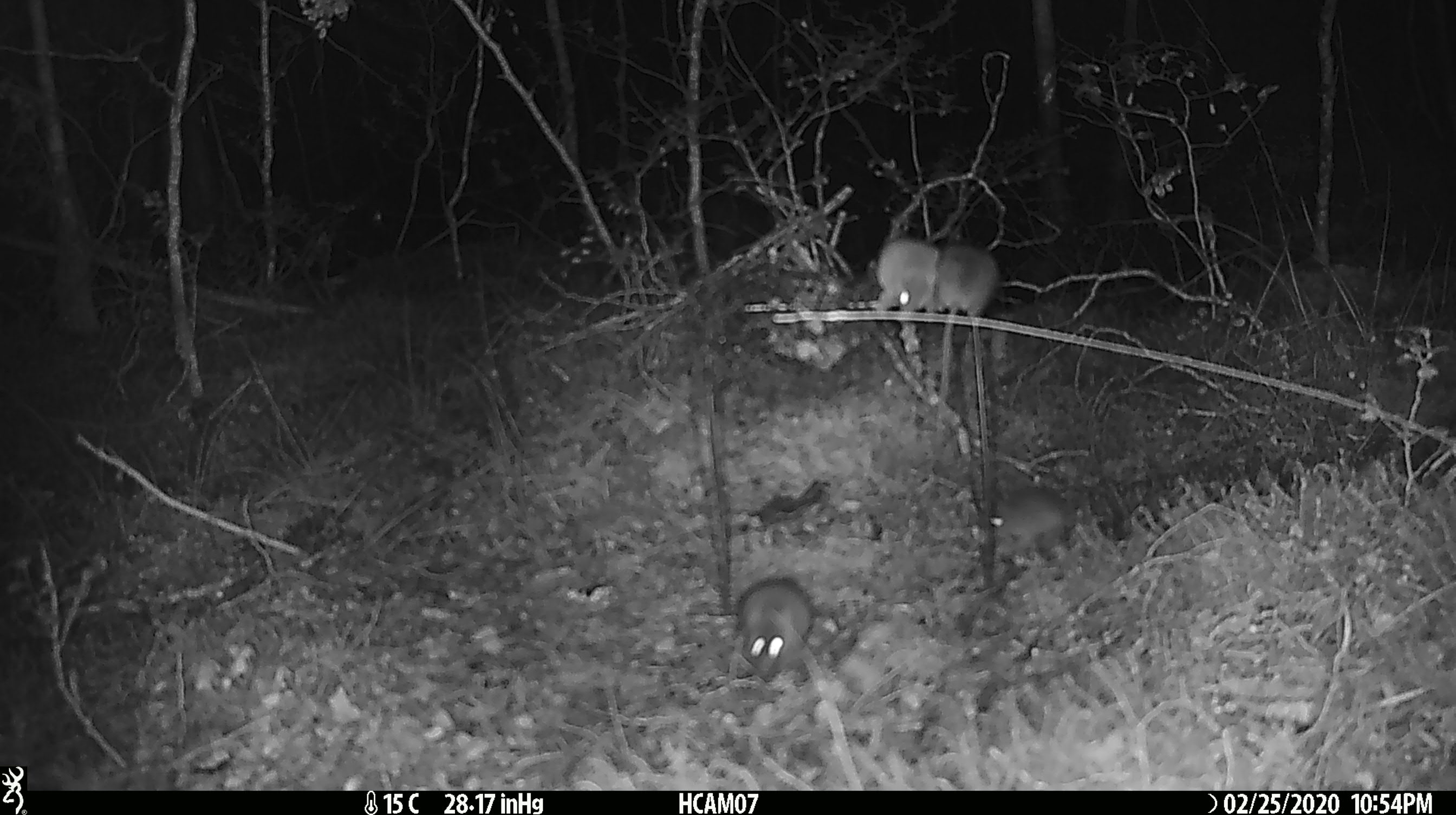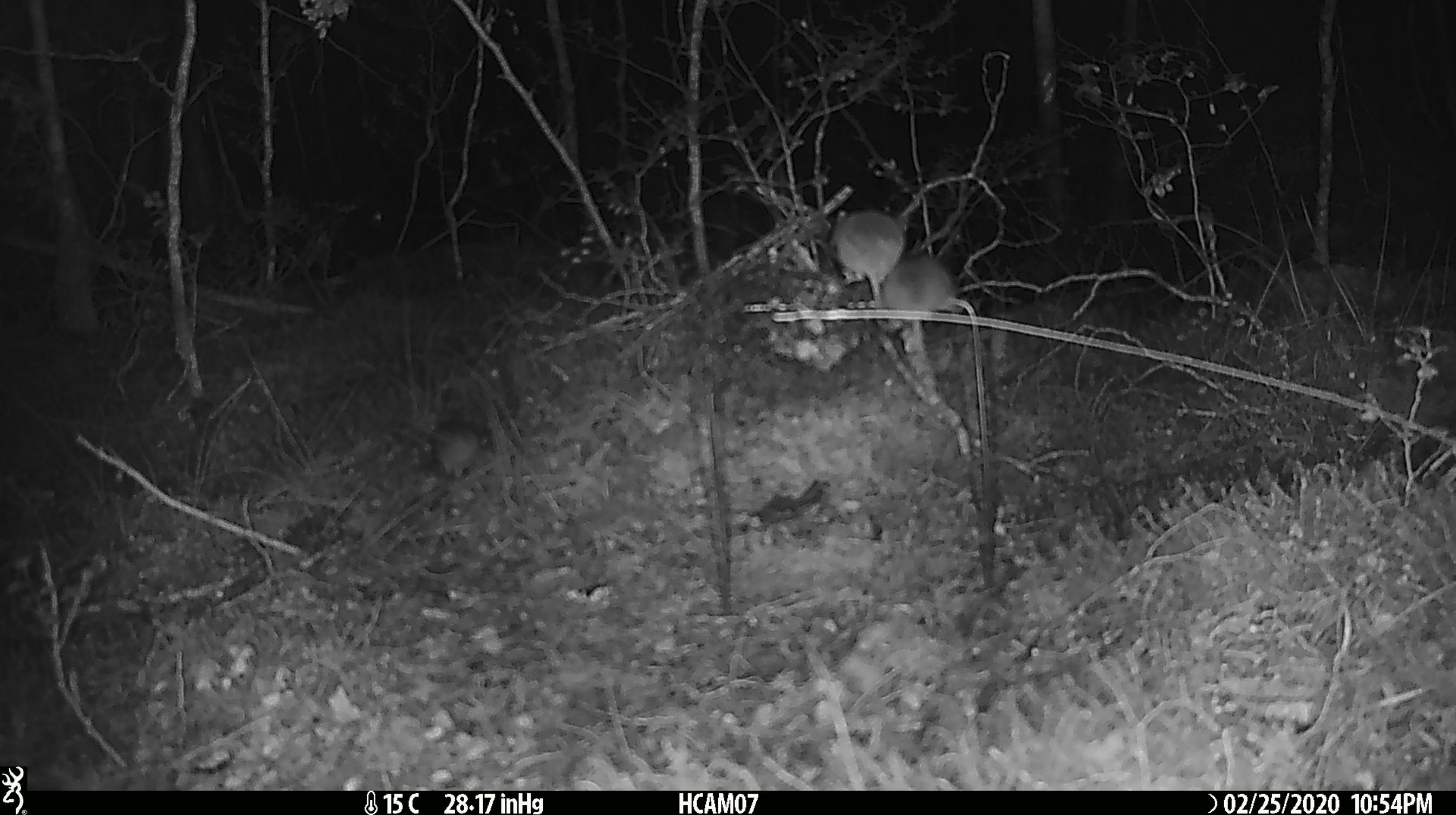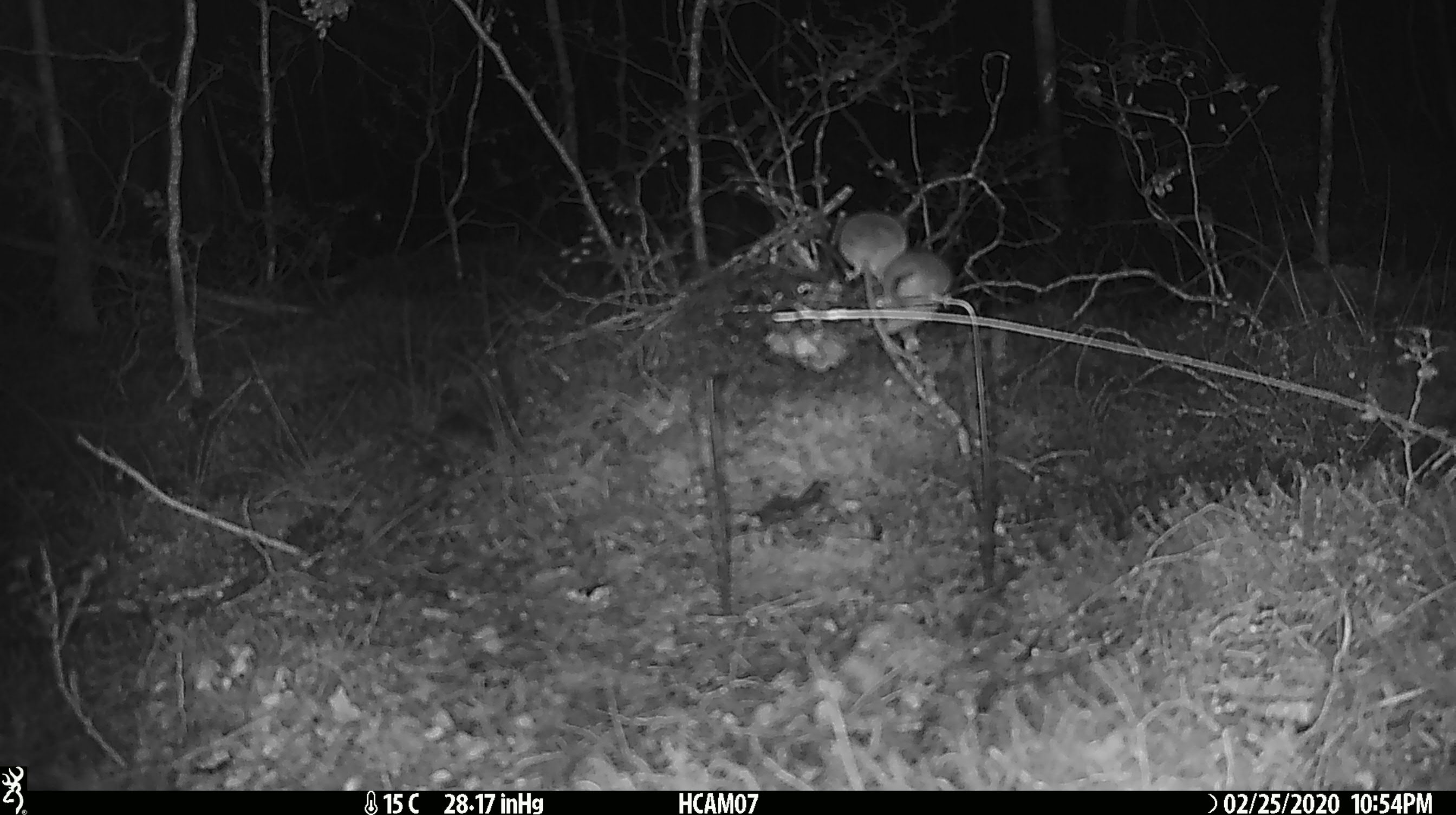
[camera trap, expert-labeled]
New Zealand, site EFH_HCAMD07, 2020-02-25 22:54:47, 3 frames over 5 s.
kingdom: Animalia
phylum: Chordata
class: Mammalia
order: Rodentia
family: Muridae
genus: Mus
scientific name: Mus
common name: mouse